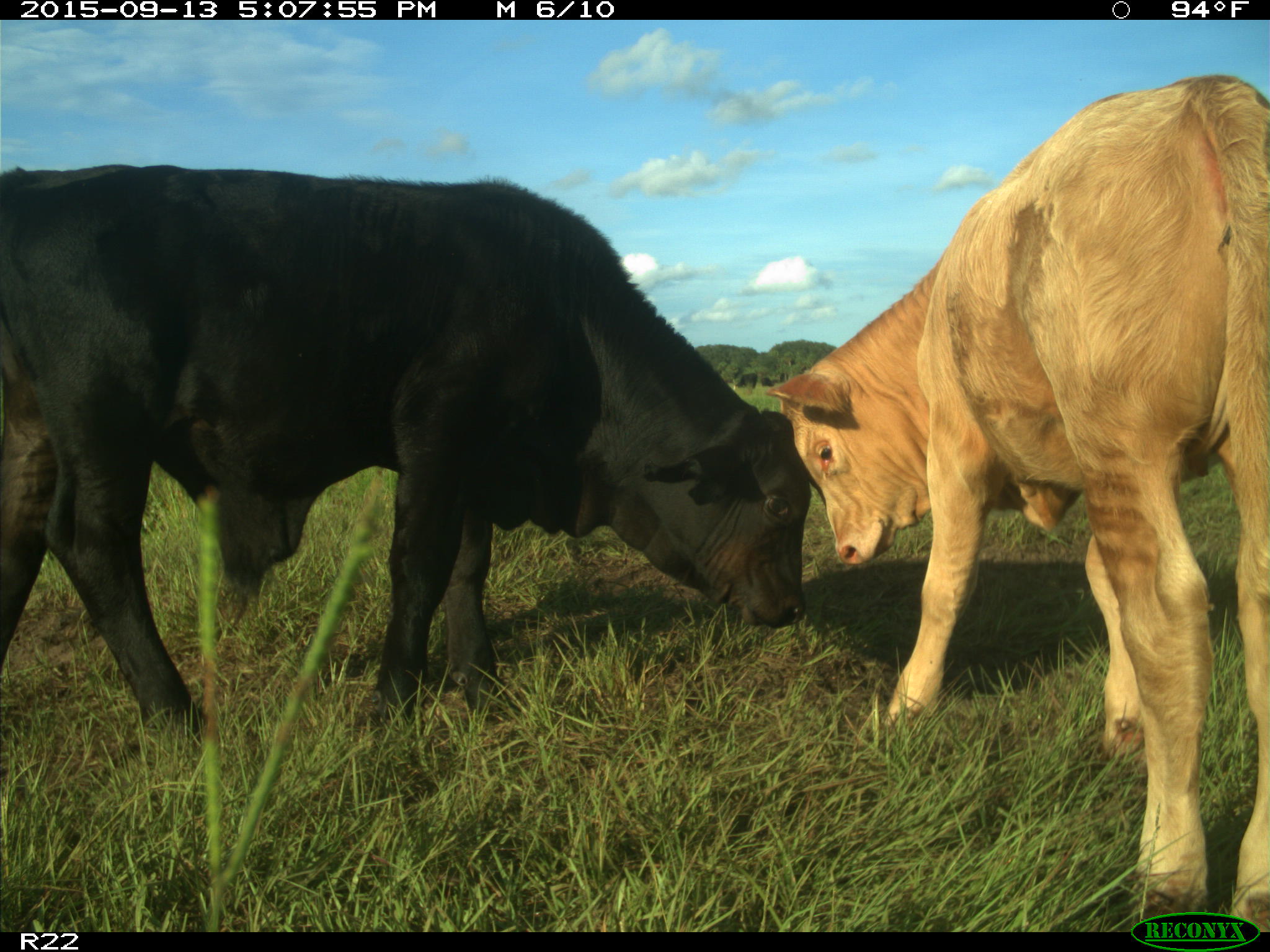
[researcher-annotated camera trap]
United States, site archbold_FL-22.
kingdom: Animalia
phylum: Chordata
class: Mammalia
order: Artiodactyla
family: Bovidae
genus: Bos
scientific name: Bos taurus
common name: domestic cow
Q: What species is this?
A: Bos taurus (domestic cow).